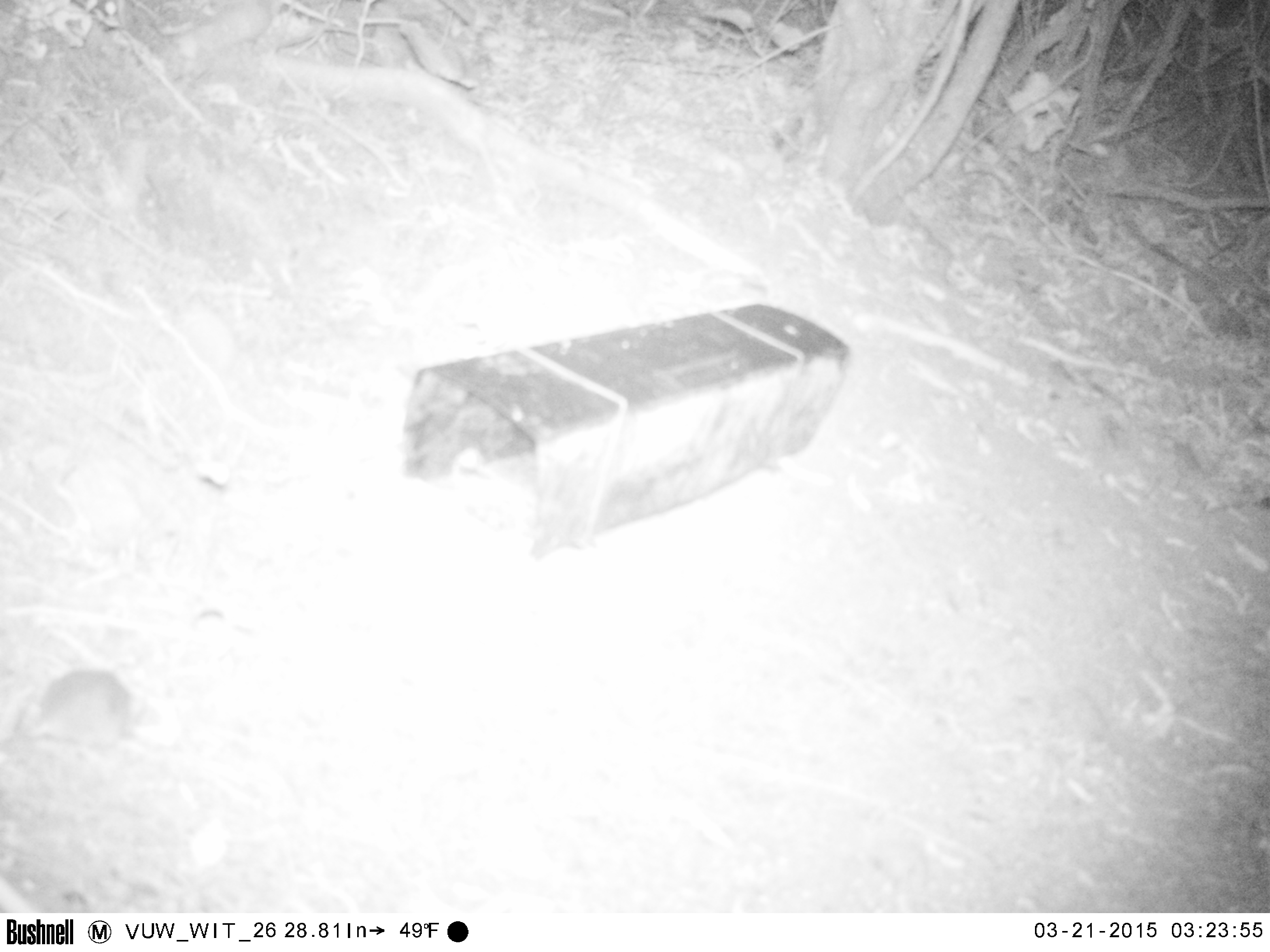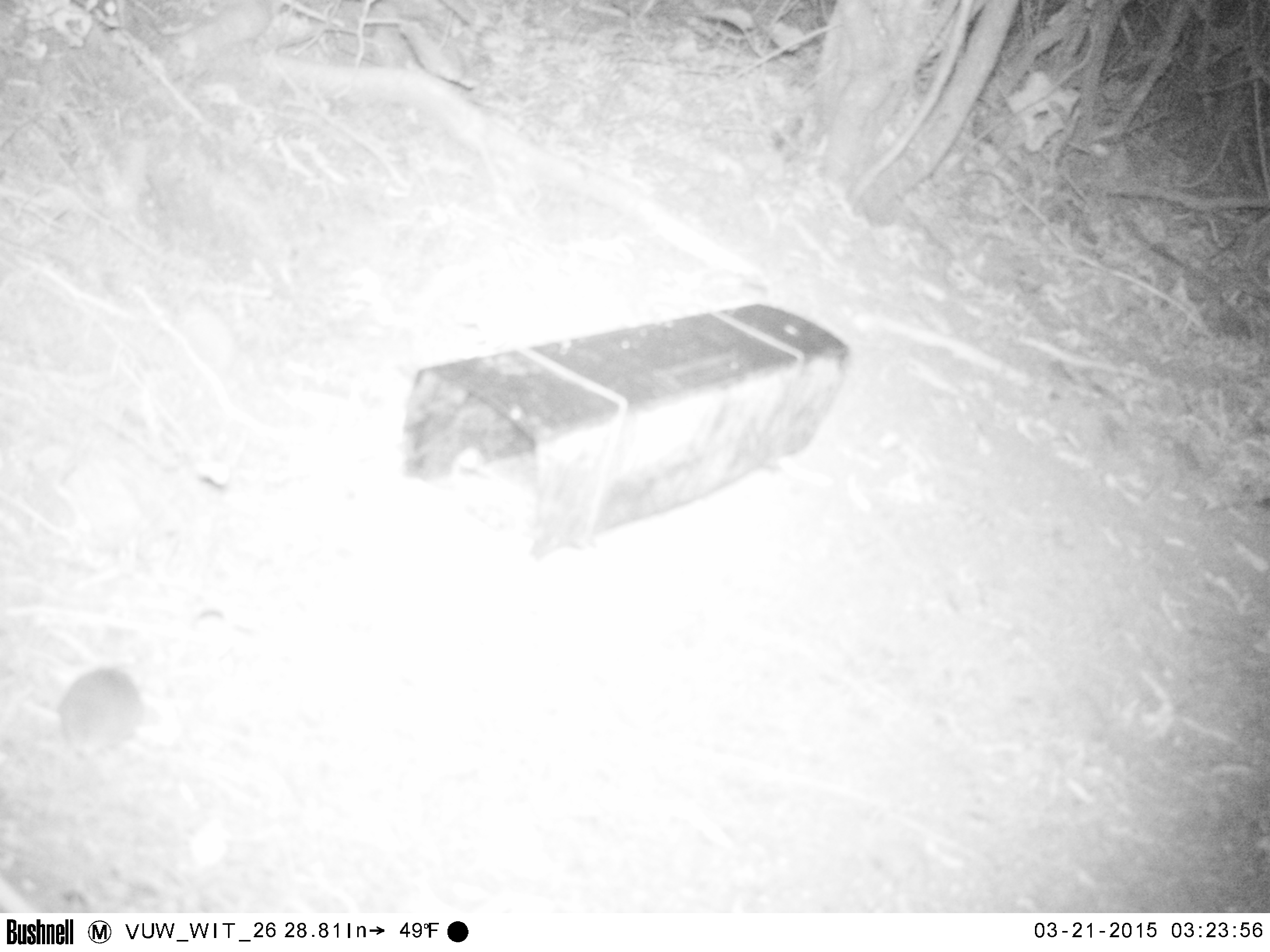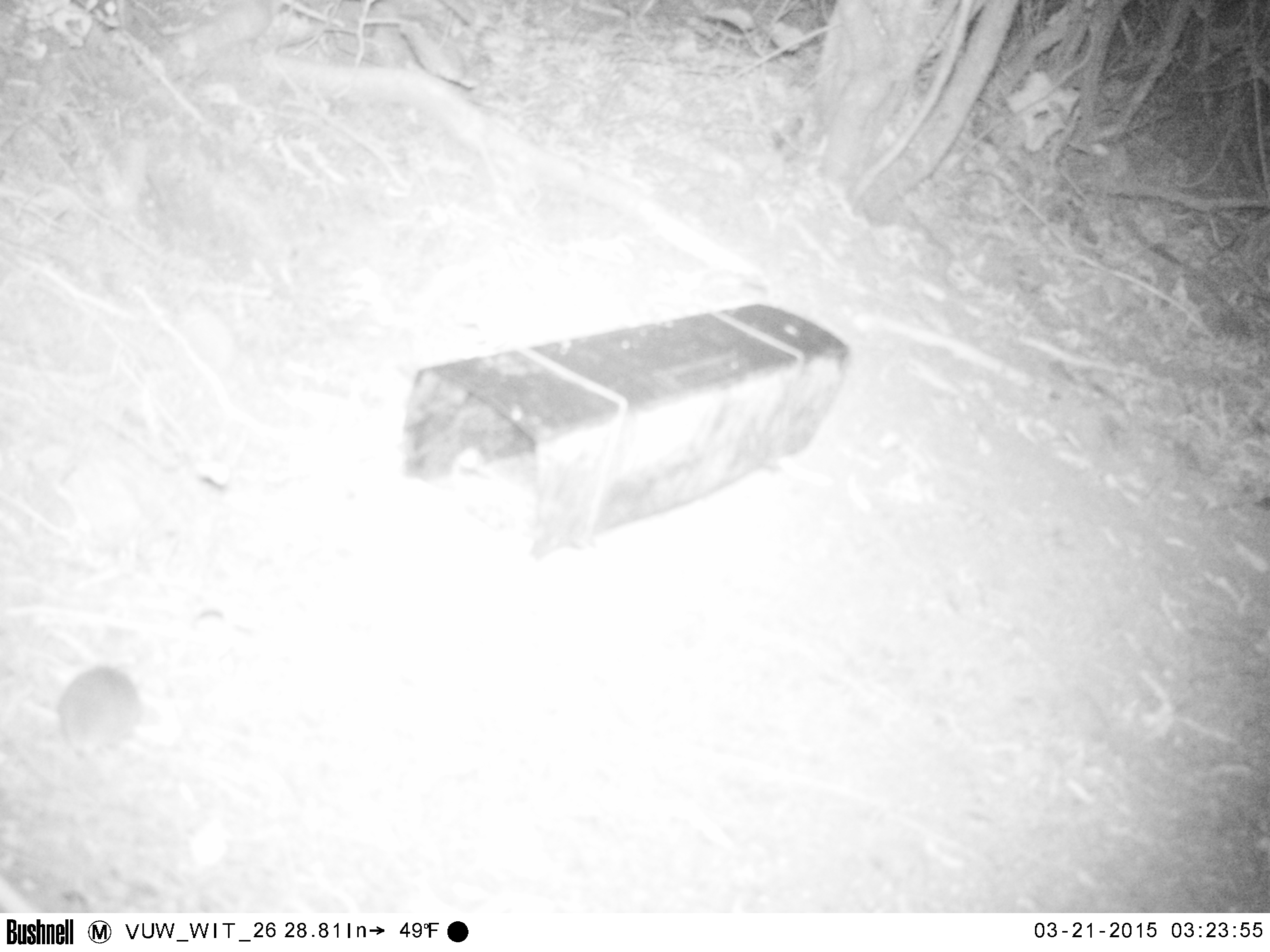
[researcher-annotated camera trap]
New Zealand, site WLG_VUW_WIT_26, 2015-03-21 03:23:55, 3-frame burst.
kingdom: Animalia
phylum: Chordata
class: Mammalia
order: Rodentia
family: Muridae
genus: Mus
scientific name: Mus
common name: mouse